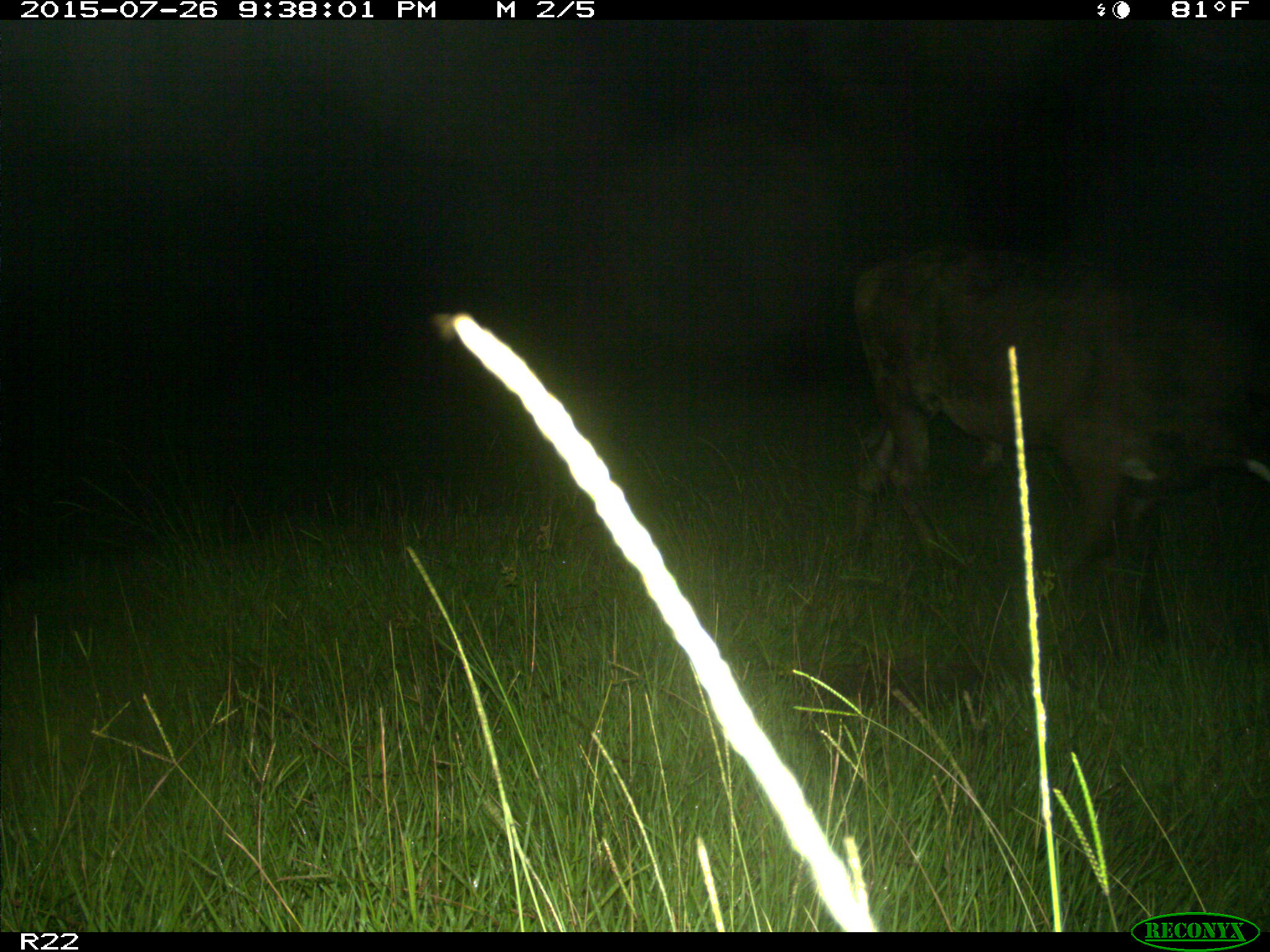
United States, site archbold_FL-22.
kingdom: Animalia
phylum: Chordata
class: Mammalia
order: Artiodactyla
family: Bovidae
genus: Bos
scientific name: Bos taurus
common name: domestic cow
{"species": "Bos taurus (domestic cow)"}